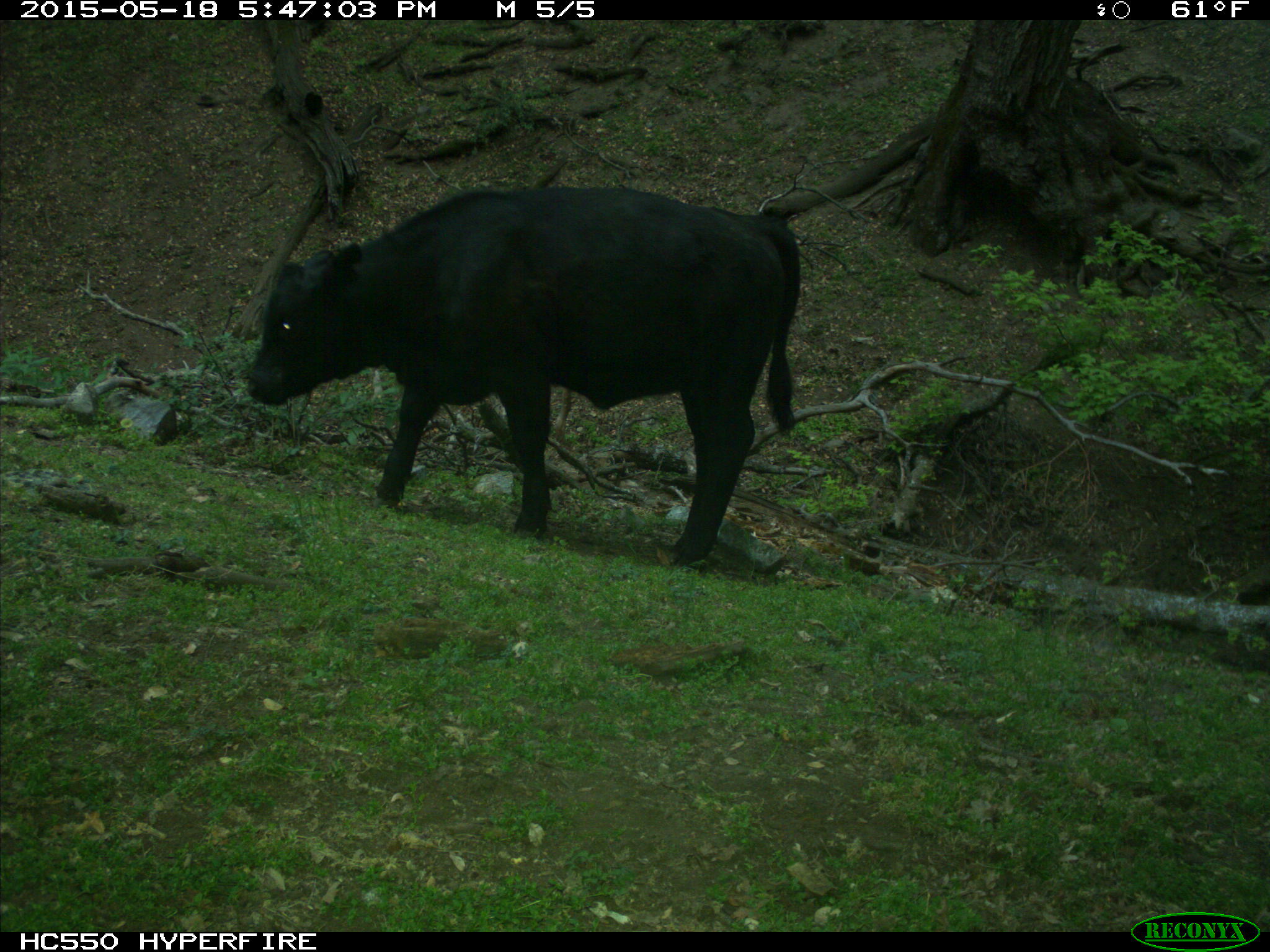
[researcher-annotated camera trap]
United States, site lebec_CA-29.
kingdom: Animalia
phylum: Chordata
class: Mammalia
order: Artiodactyla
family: Bovidae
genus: Bos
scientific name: Bos taurus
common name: domestic cow